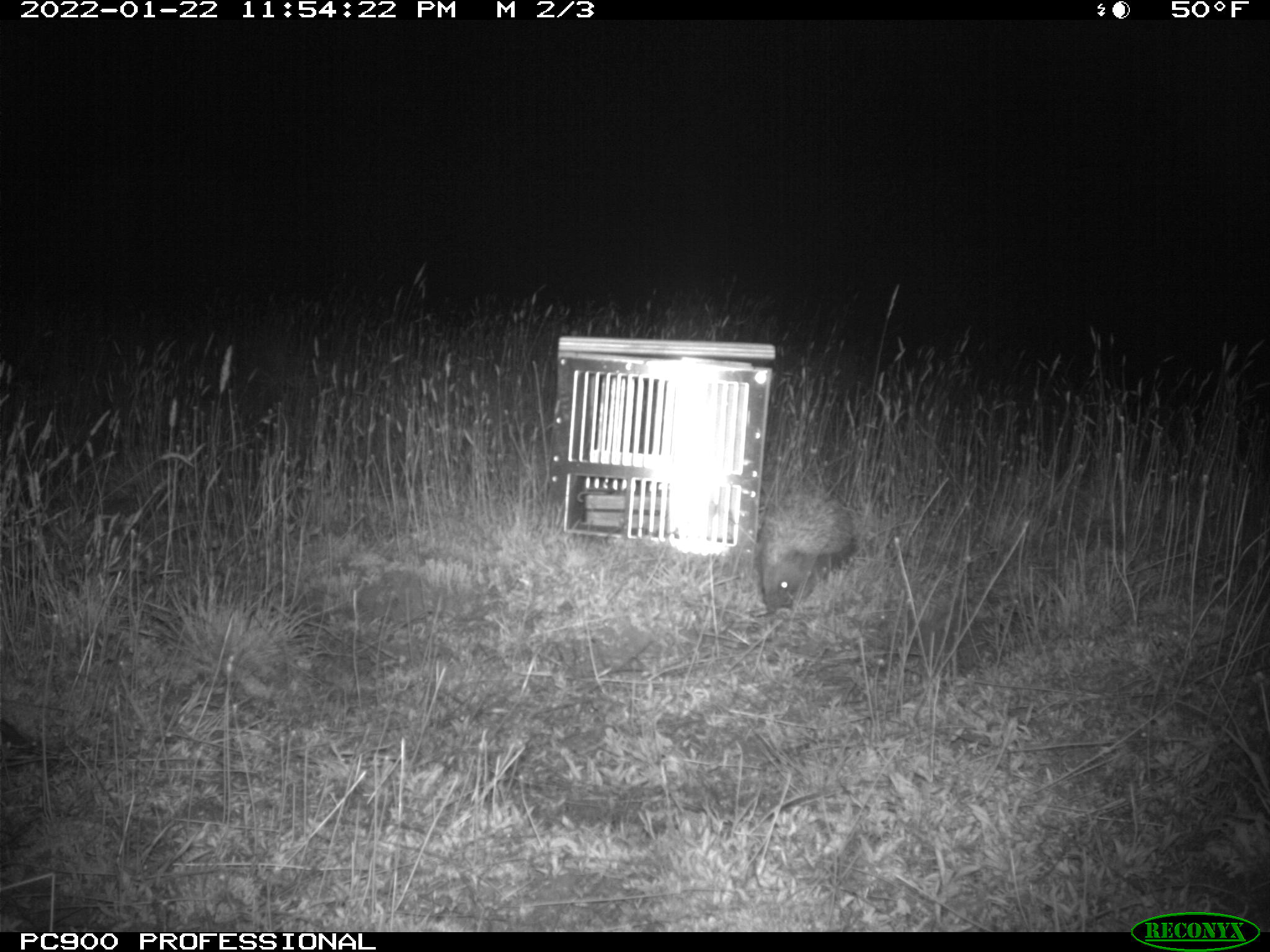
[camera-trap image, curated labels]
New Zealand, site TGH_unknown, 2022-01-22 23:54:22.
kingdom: Animalia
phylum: Chordata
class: Mammalia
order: Eulipotyphla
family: Erinaceidae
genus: Erinaceus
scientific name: Erinaceus europaeus europaeus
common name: european hedgehog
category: hedgehog